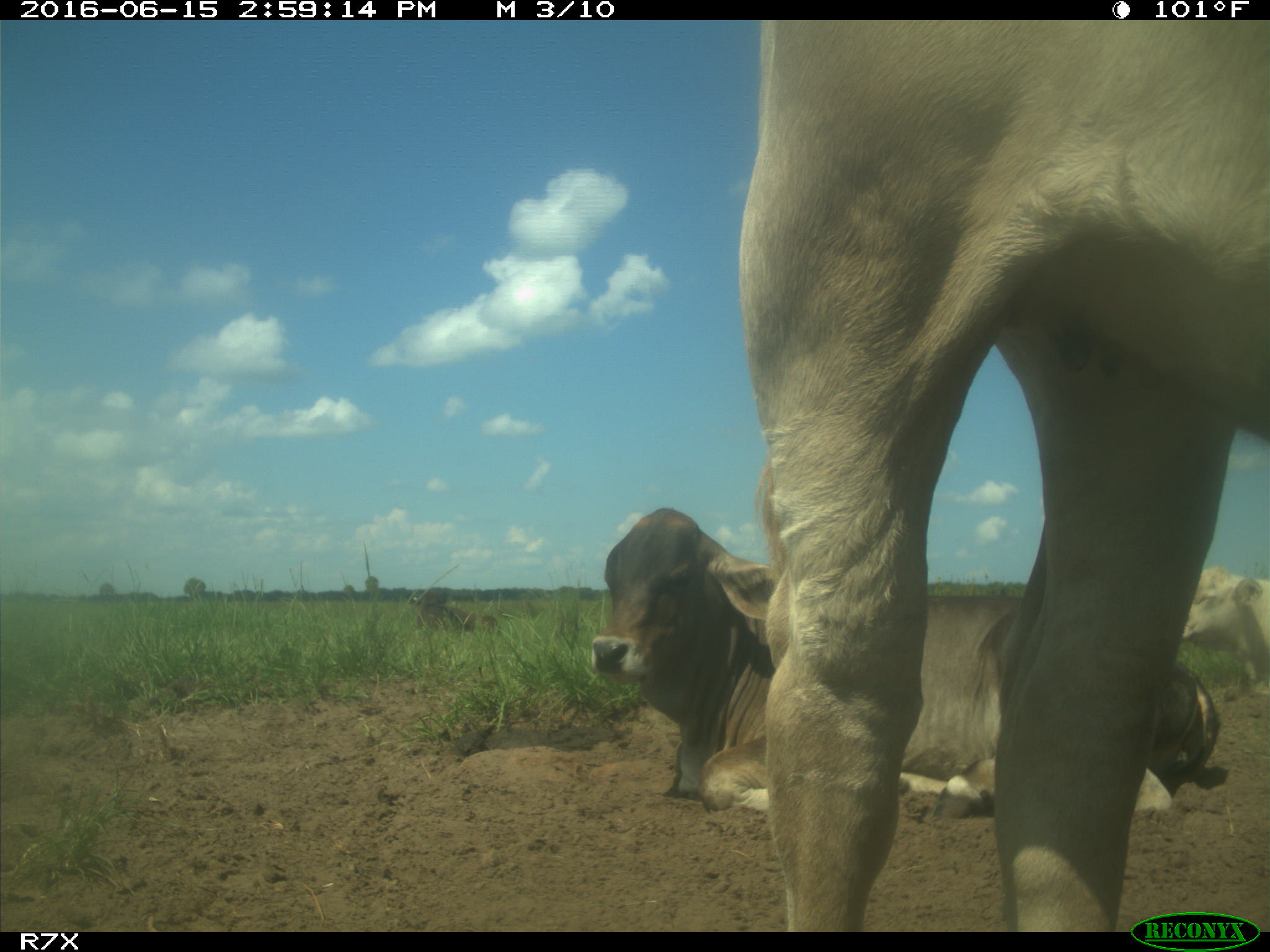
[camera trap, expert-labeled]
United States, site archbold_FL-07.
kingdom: Animalia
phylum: Chordata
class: Mammalia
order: Artiodactyla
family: Bovidae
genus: Bos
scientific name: Bos taurus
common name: domestic cow